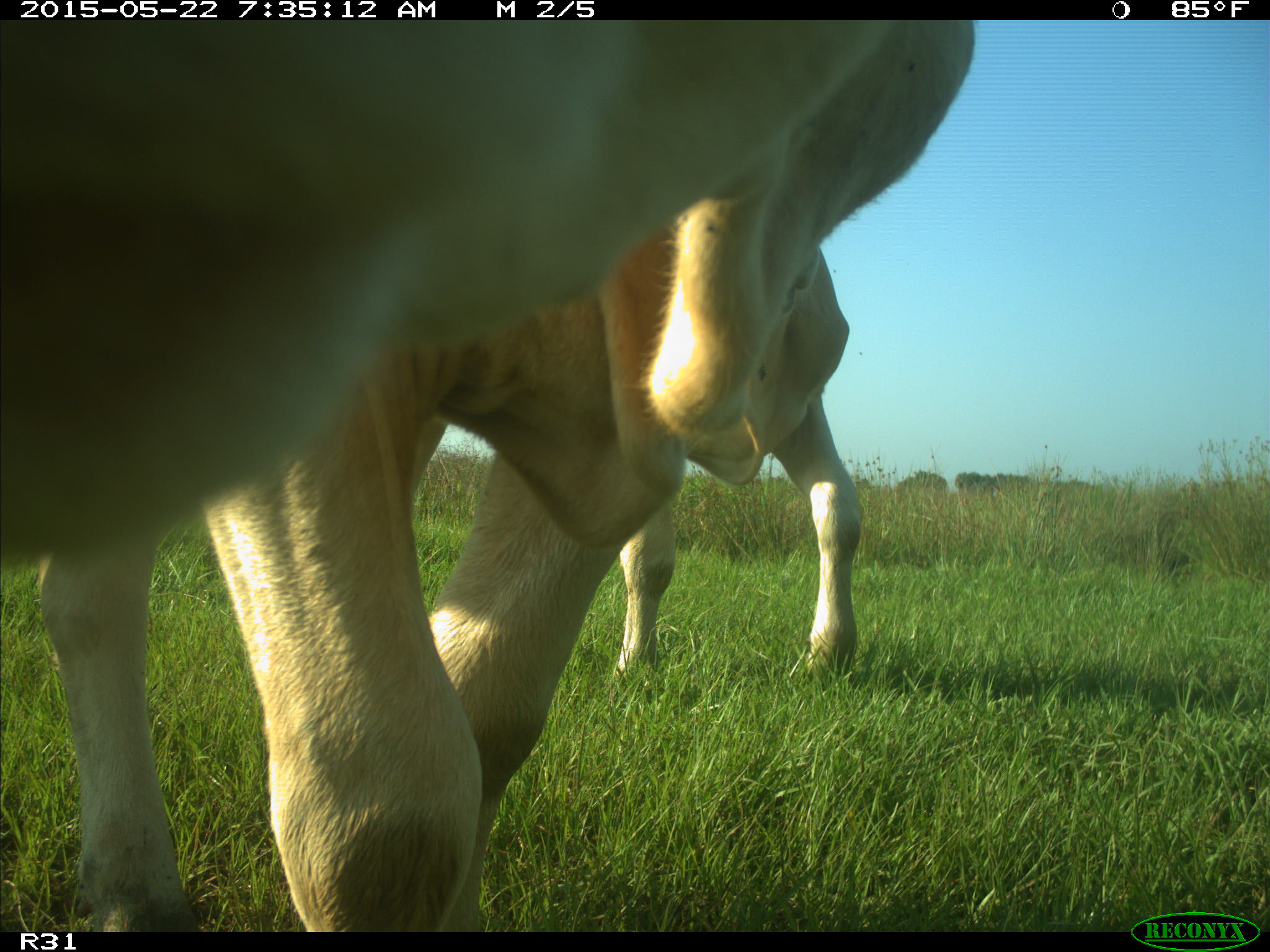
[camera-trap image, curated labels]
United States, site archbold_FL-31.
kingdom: Animalia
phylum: Chordata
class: Mammalia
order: Artiodactyla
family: Bovidae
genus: Bos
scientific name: Bos taurus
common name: domestic cow